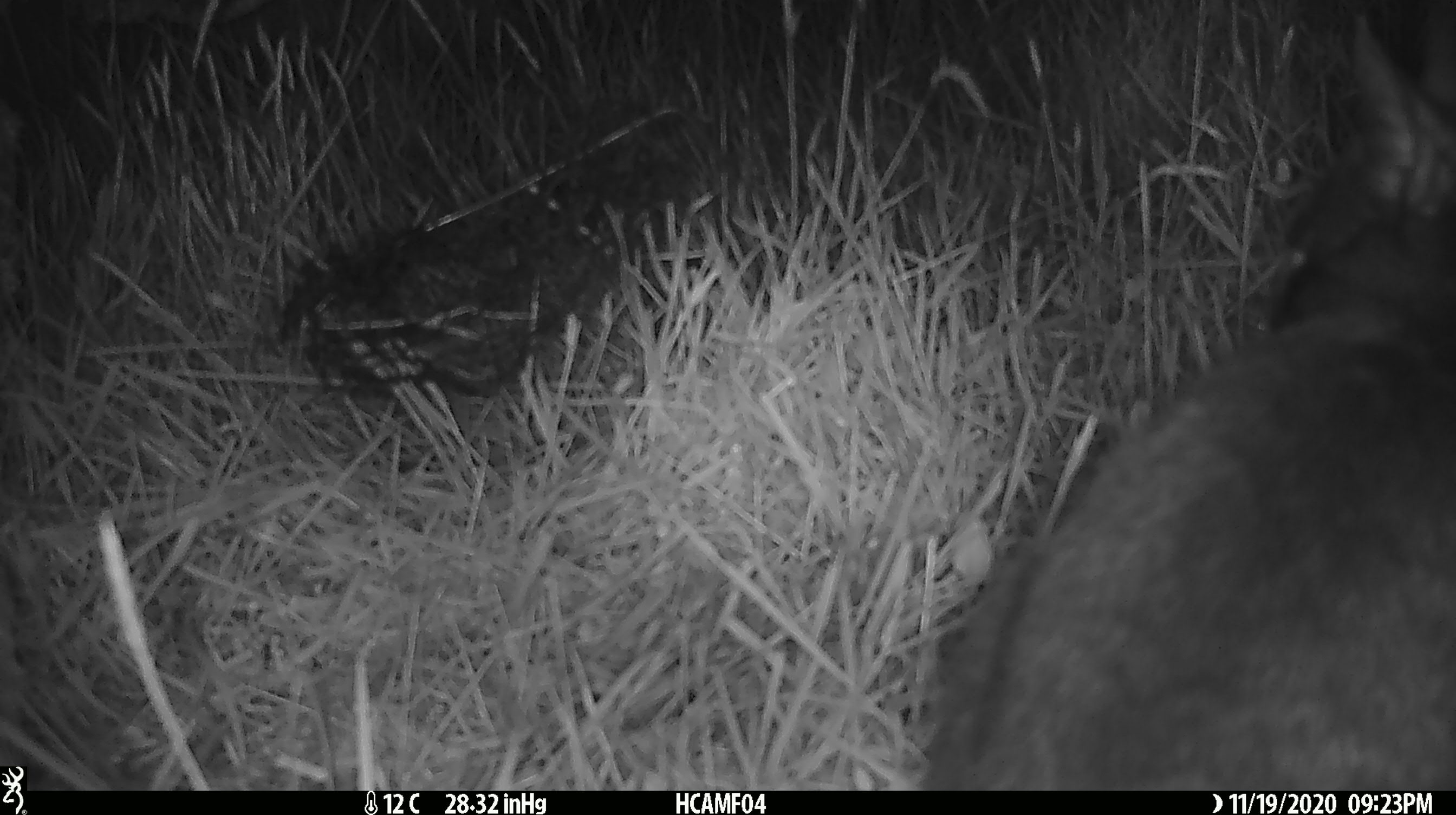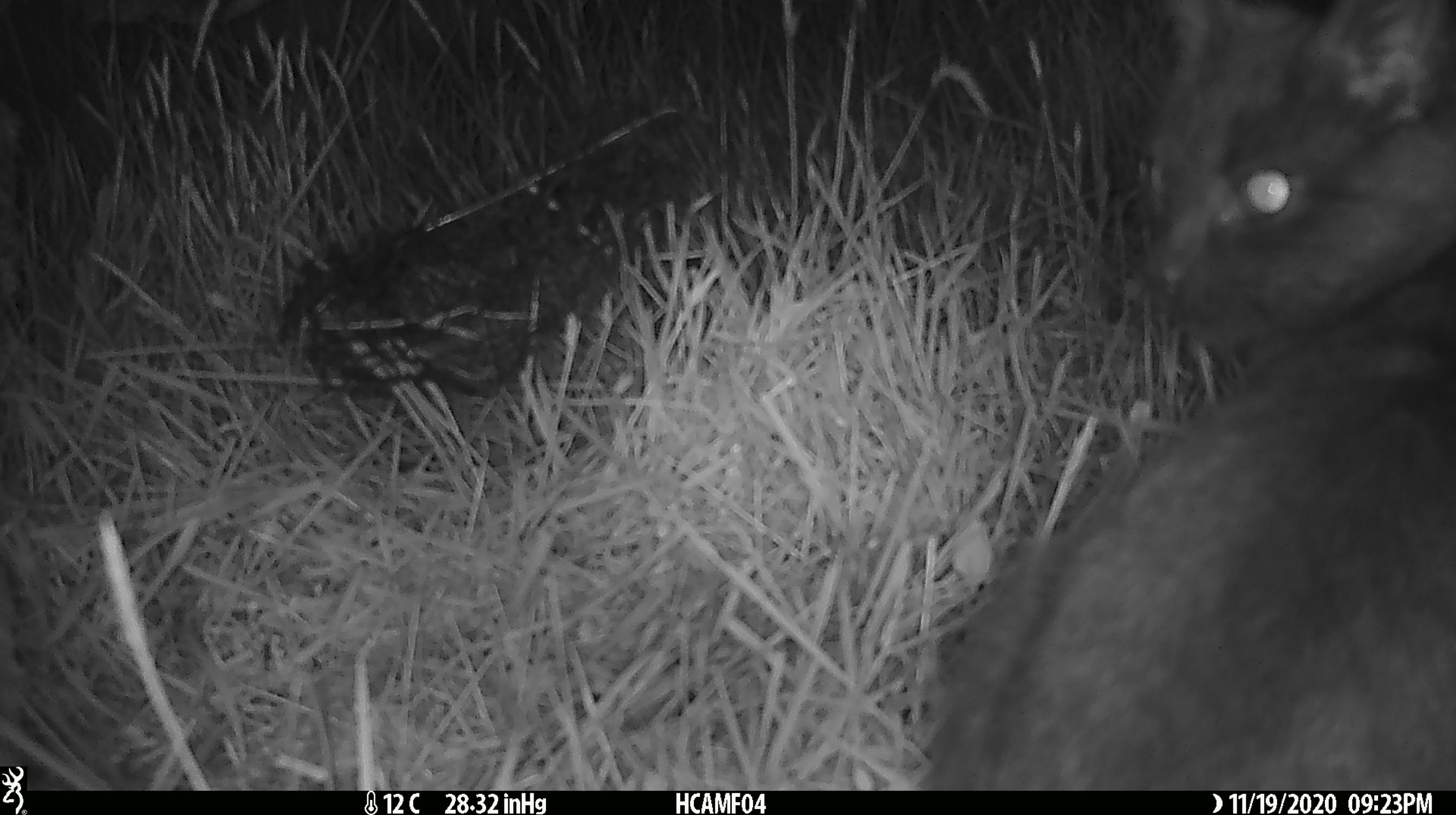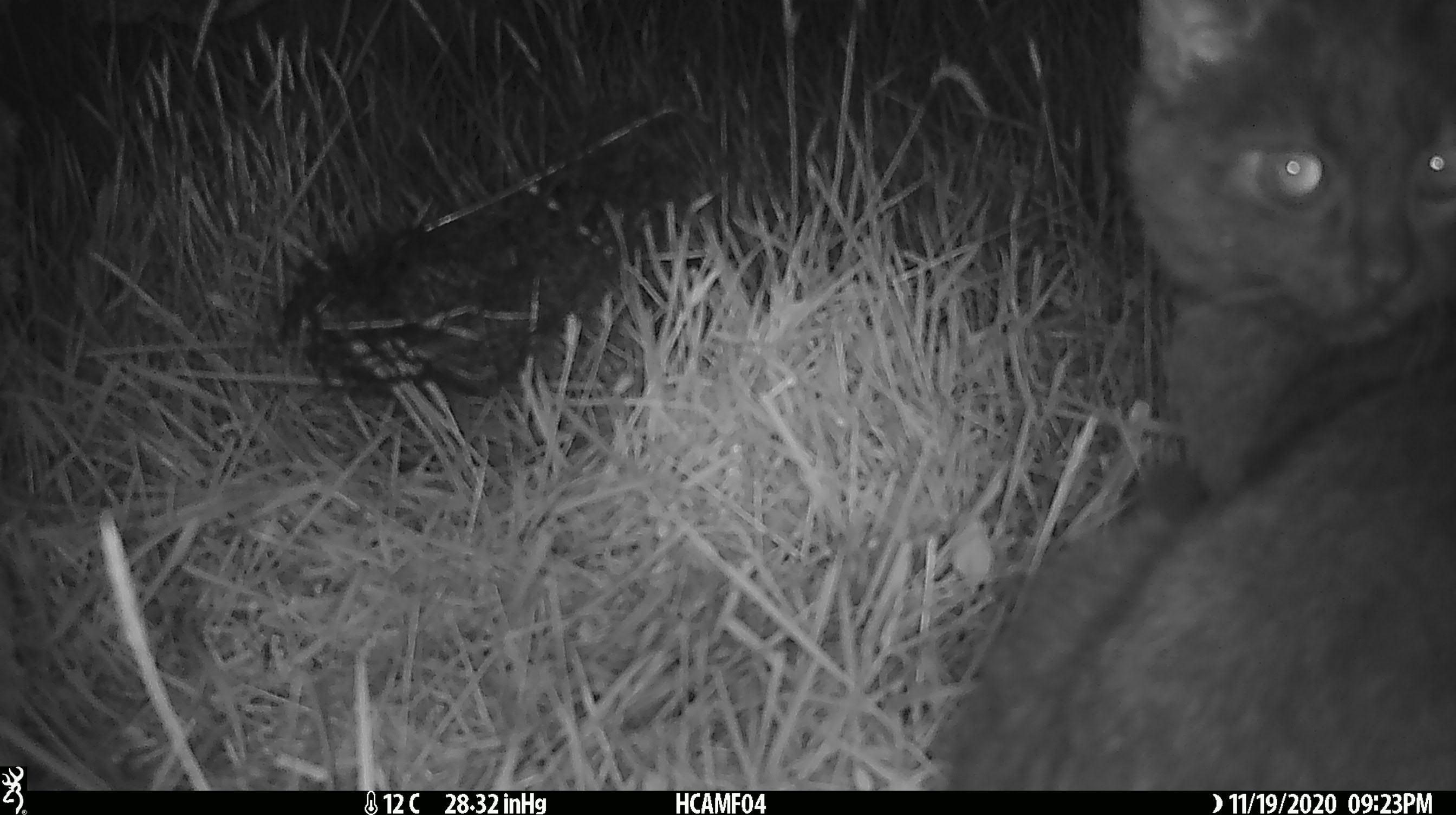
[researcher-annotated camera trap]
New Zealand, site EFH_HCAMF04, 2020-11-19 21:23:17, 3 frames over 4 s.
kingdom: Animalia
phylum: Chordata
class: Mammalia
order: Carnivora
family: Felidae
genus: Felis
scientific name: Felis catus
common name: domestic cat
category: cat